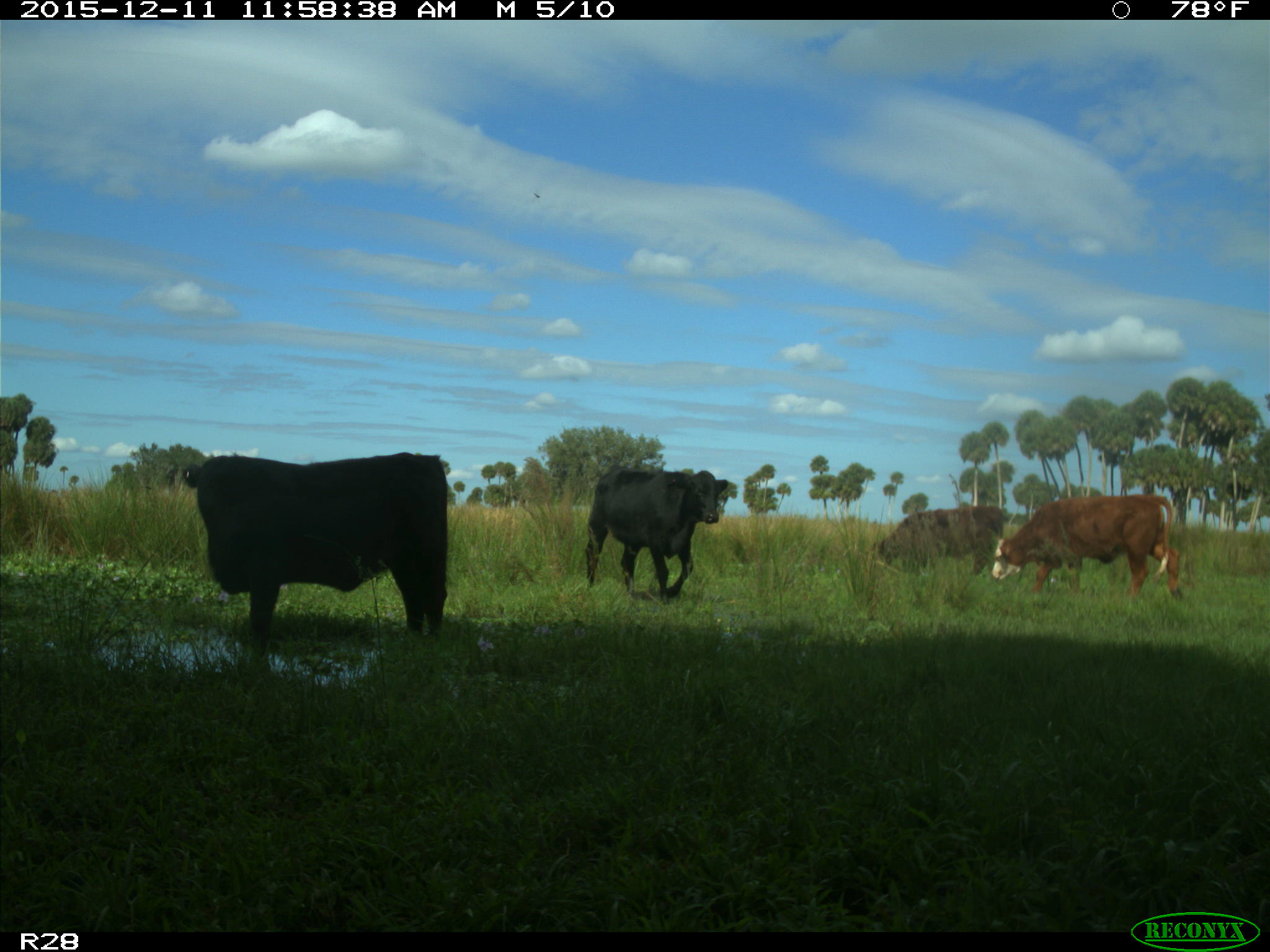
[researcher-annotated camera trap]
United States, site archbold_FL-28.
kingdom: Animalia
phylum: Chordata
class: Mammalia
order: Artiodactyla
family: Bovidae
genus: Bos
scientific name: Bos taurus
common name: domestic cow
Bos taurus (domestic cow).